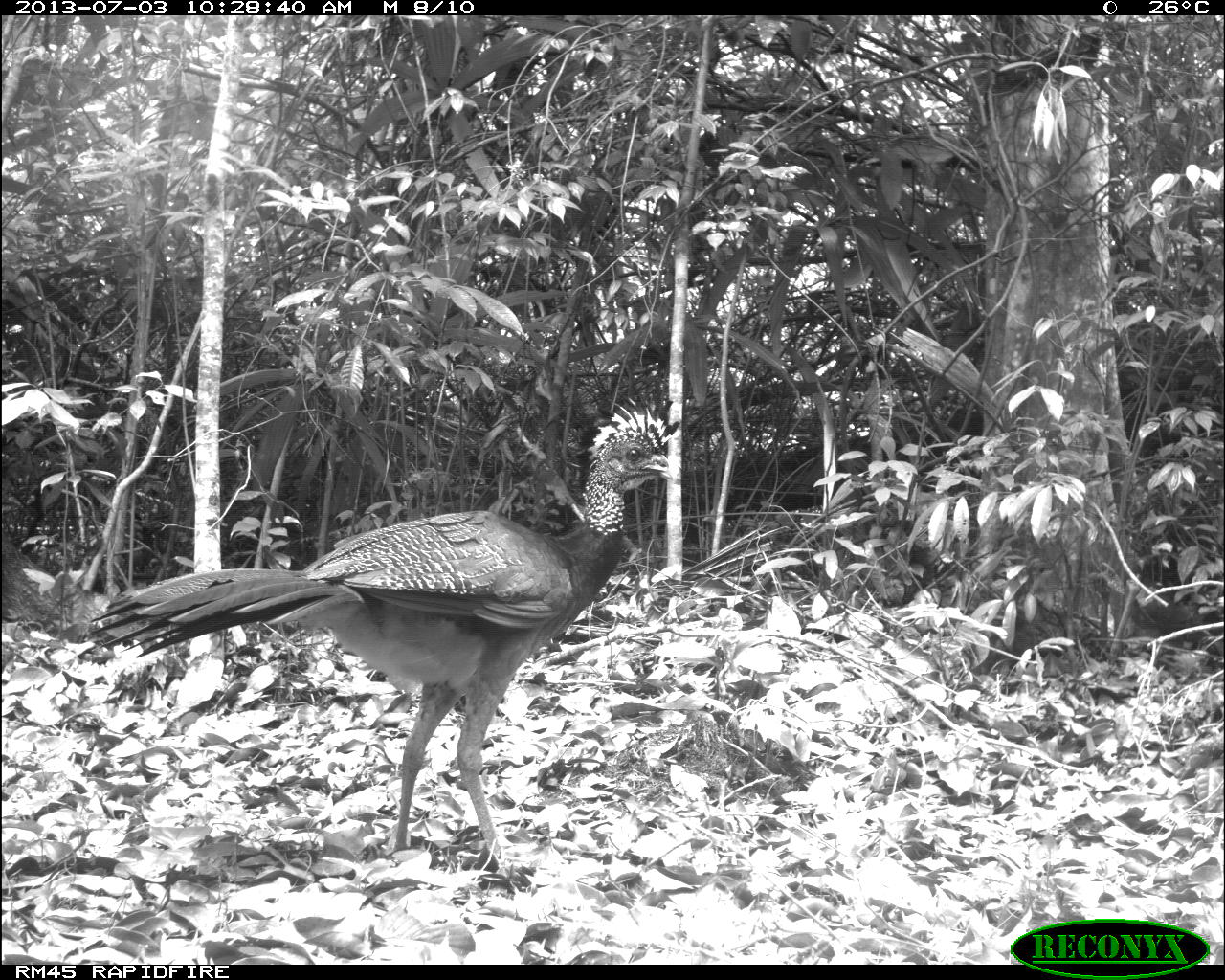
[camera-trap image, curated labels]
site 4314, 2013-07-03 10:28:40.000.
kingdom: Animalia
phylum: Chordata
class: Aves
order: Galliformes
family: Cracidae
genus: Crax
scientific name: Crax rubra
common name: great curassow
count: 1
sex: female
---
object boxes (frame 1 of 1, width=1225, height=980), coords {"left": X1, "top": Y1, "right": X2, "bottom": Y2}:
crax rubra: {"left": 87, "top": 395, "right": 684, "bottom": 870}